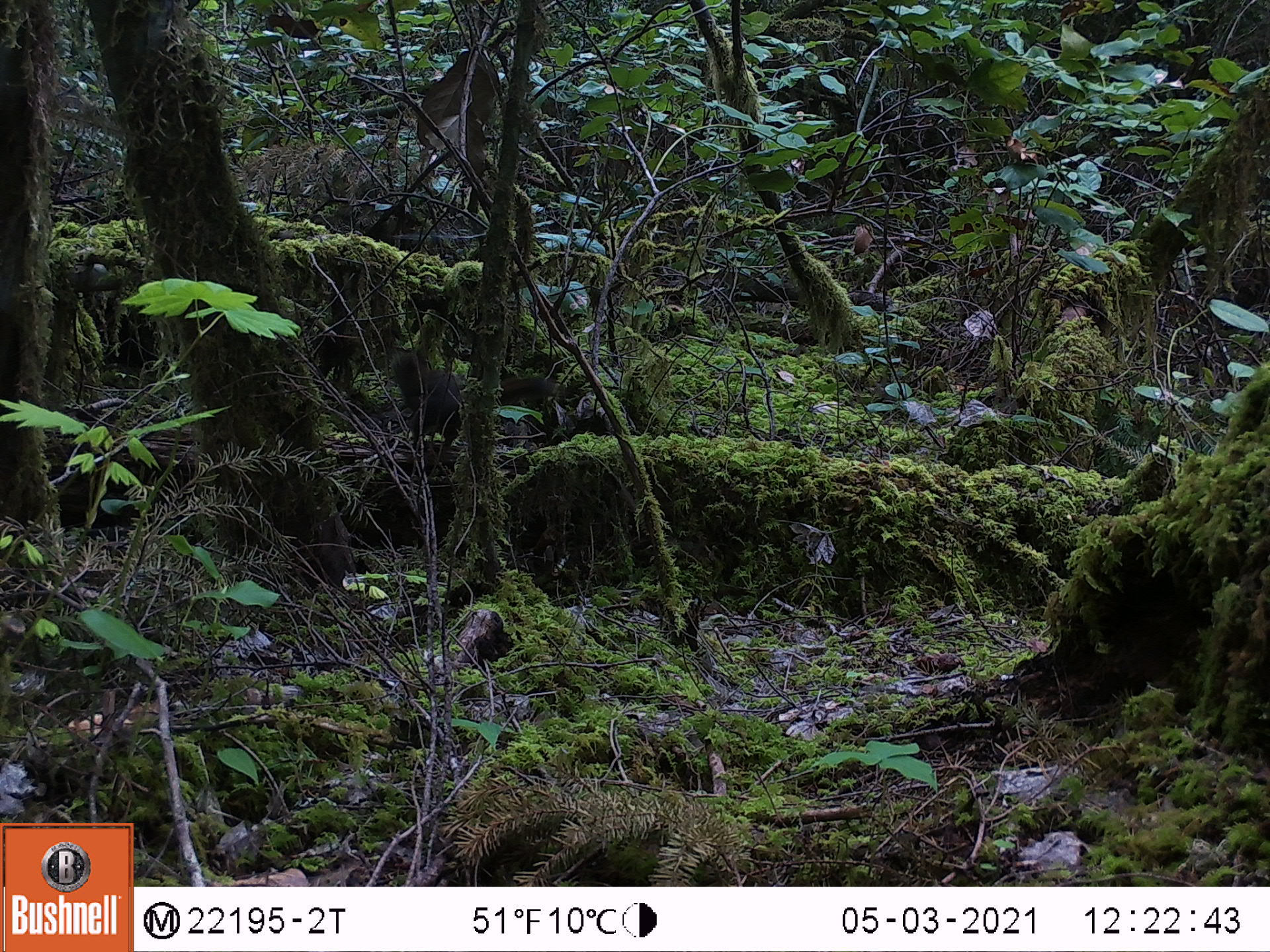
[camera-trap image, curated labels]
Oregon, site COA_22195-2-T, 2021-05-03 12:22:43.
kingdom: Animalia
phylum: Chordata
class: Mammalia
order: Rodentia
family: Sciuridae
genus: Tamiasciurus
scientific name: Tamiasciurus douglasii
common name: douglas squirrel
Douglas squirrel (Tamiasciurus douglasii).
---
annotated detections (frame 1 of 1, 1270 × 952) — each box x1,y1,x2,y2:
douglas squirrel: 367,292,582,494